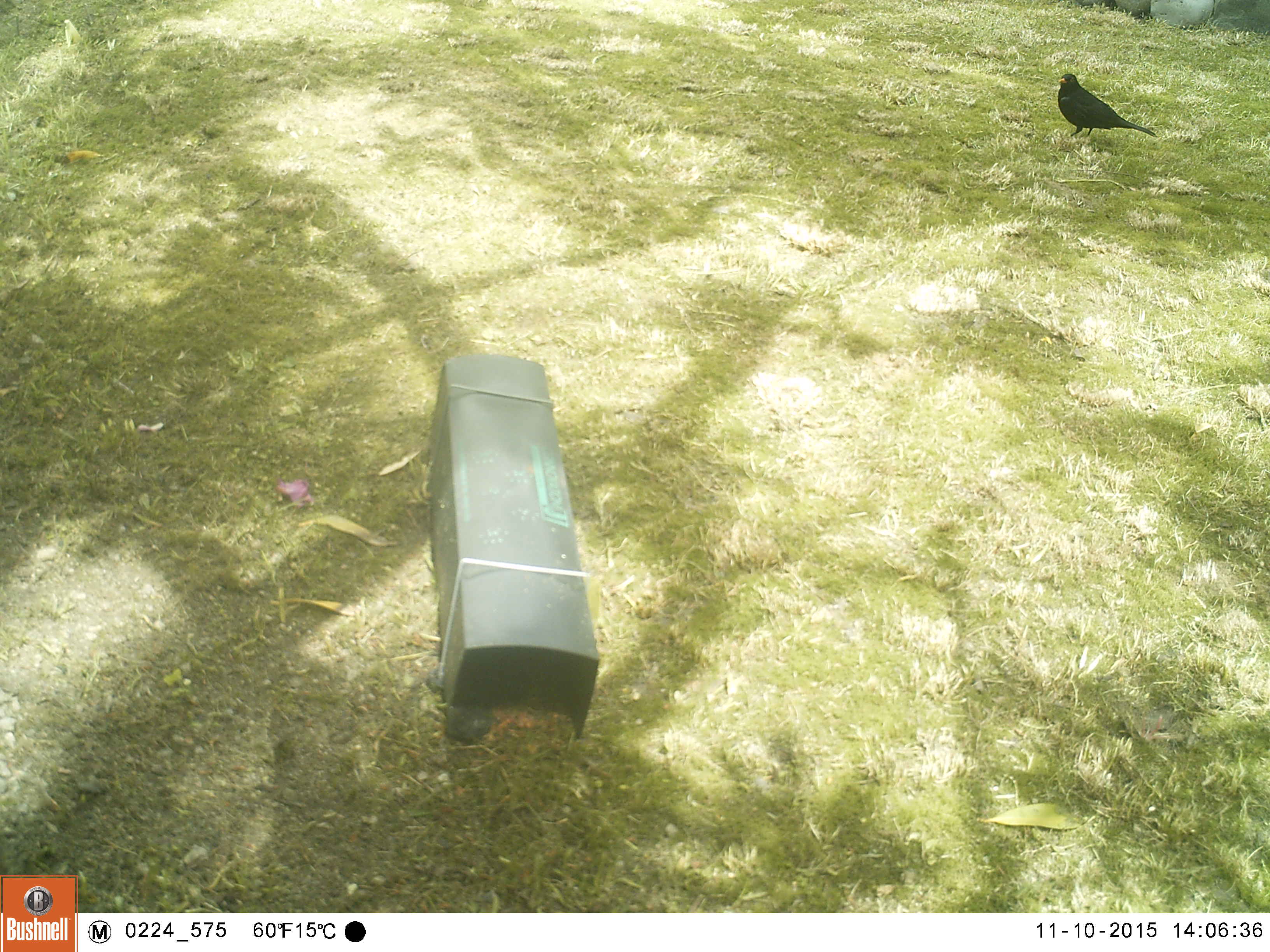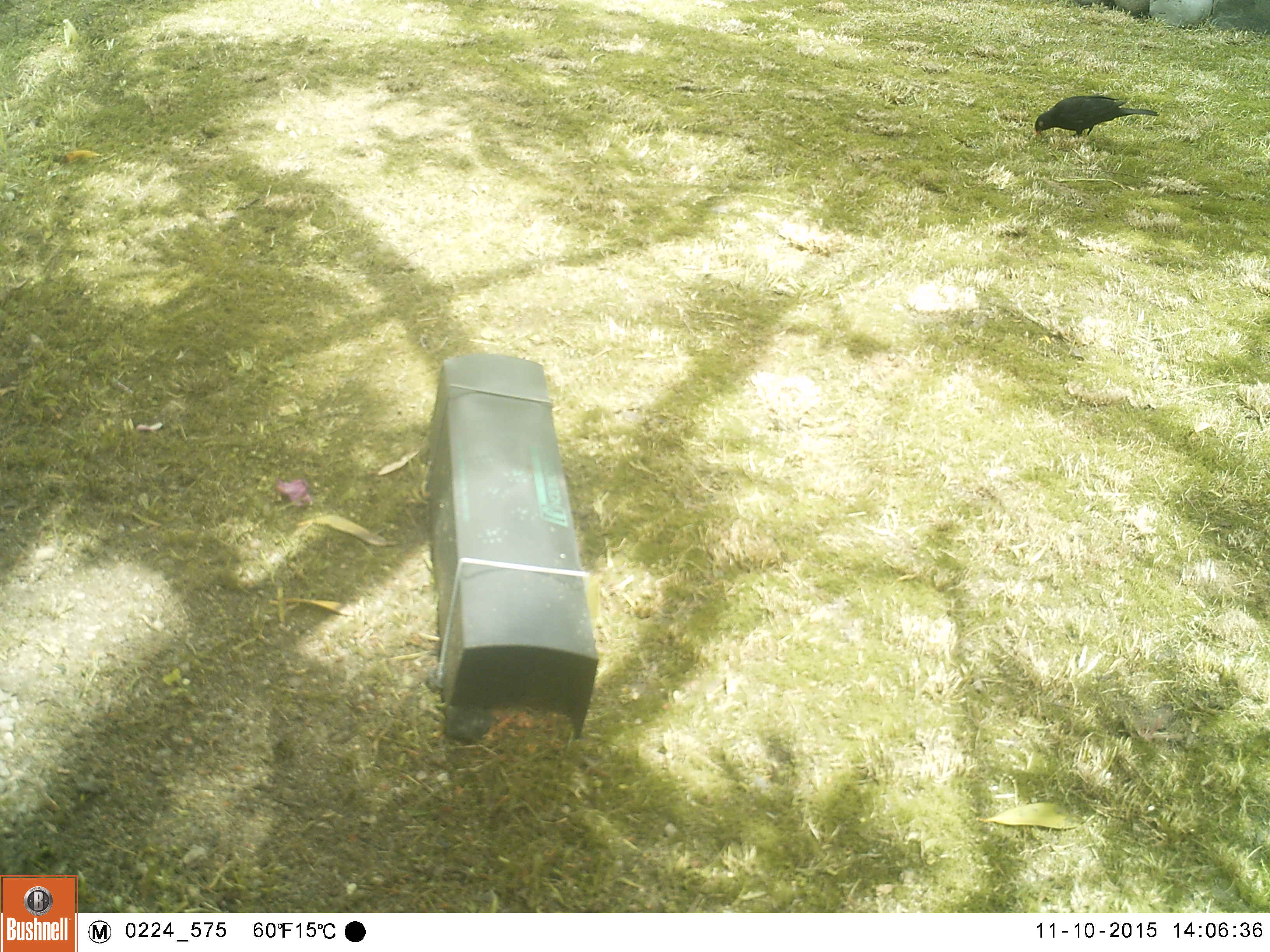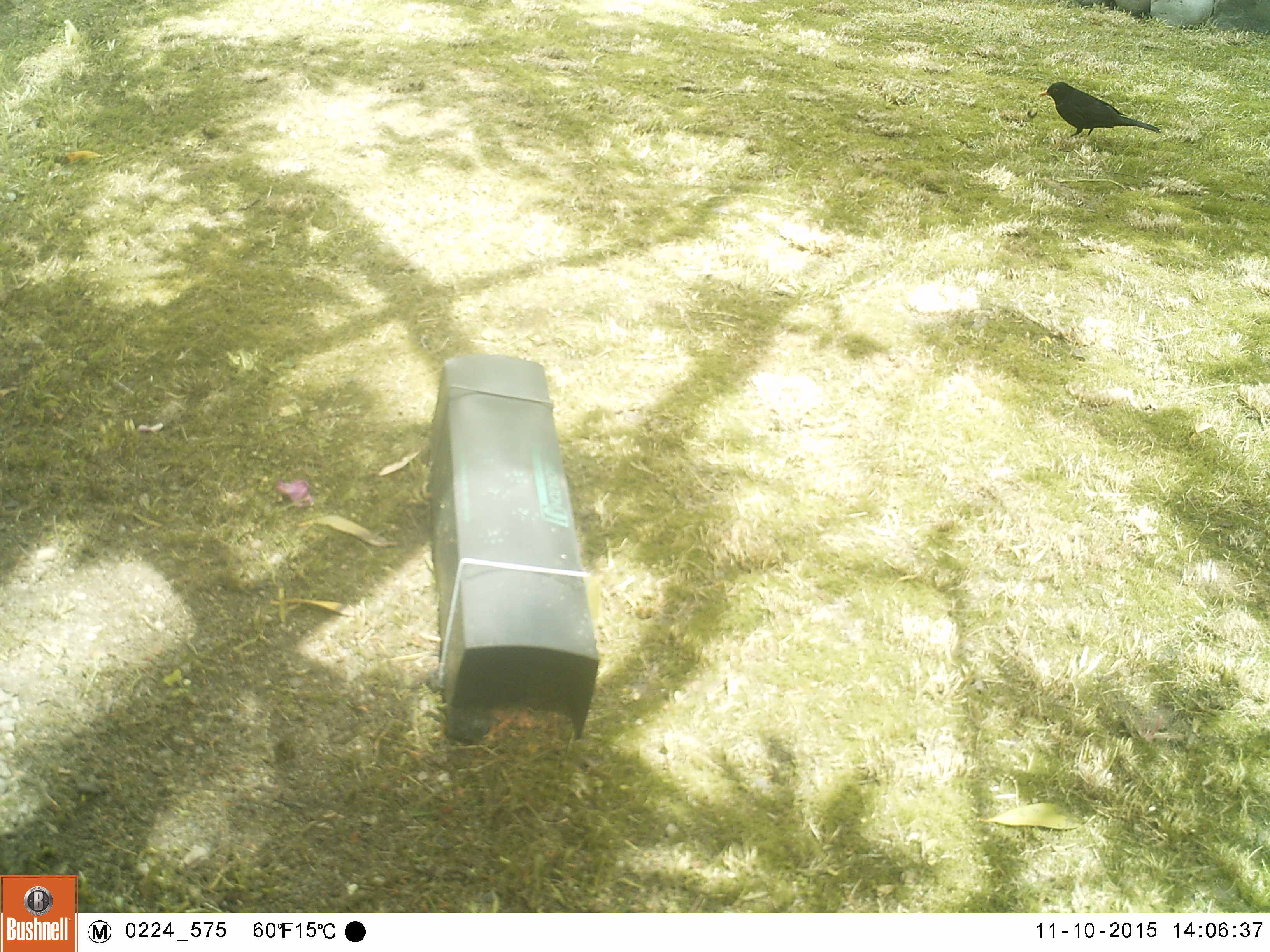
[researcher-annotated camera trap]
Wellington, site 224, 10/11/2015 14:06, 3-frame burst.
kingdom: Animalia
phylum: Chordata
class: Aves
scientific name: Aves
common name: bird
Bird (Aves).